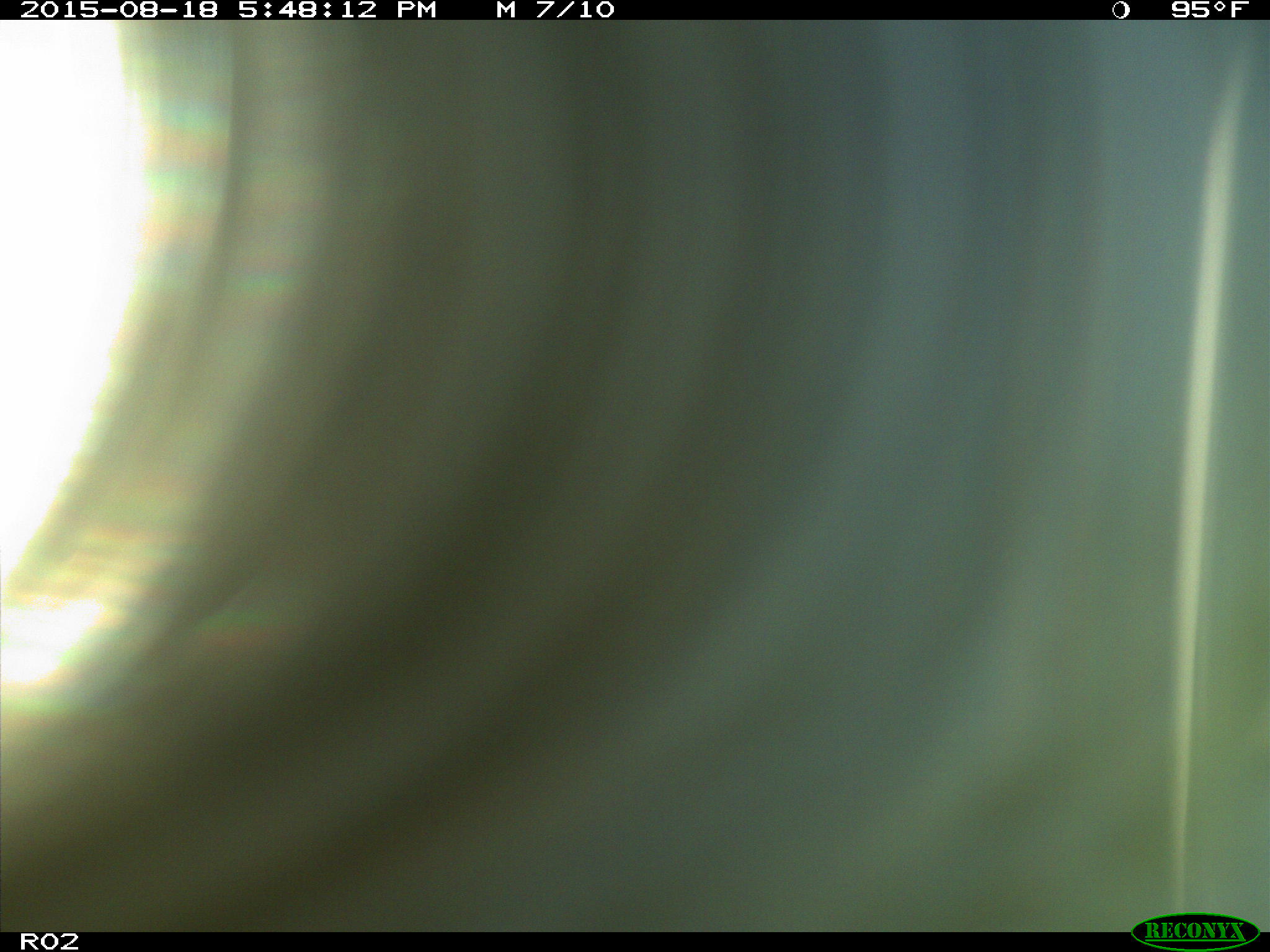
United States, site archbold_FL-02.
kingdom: Animalia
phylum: Chordata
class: Mammalia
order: Artiodactyla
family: Bovidae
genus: Bos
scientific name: Bos taurus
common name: domestic cow